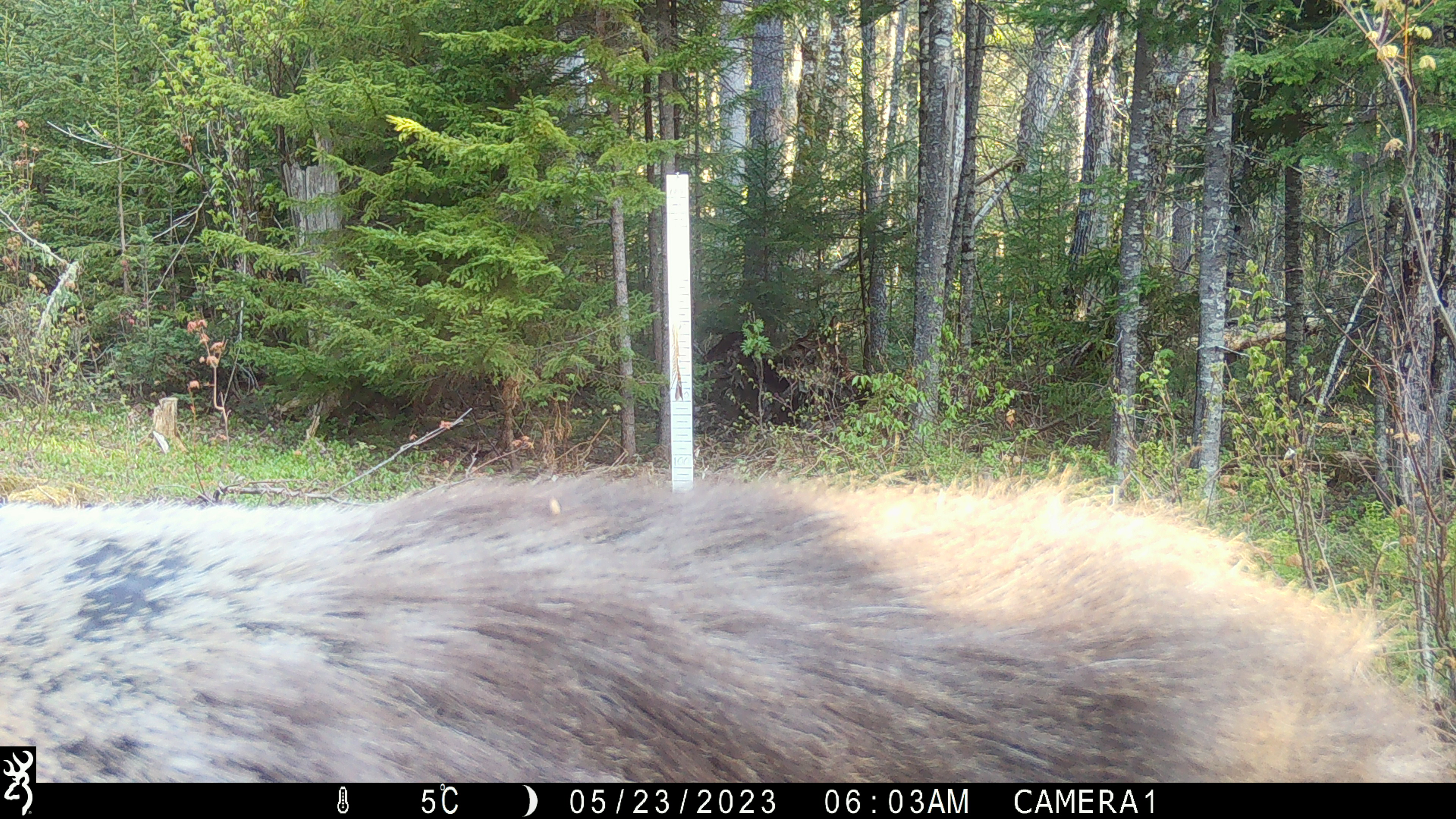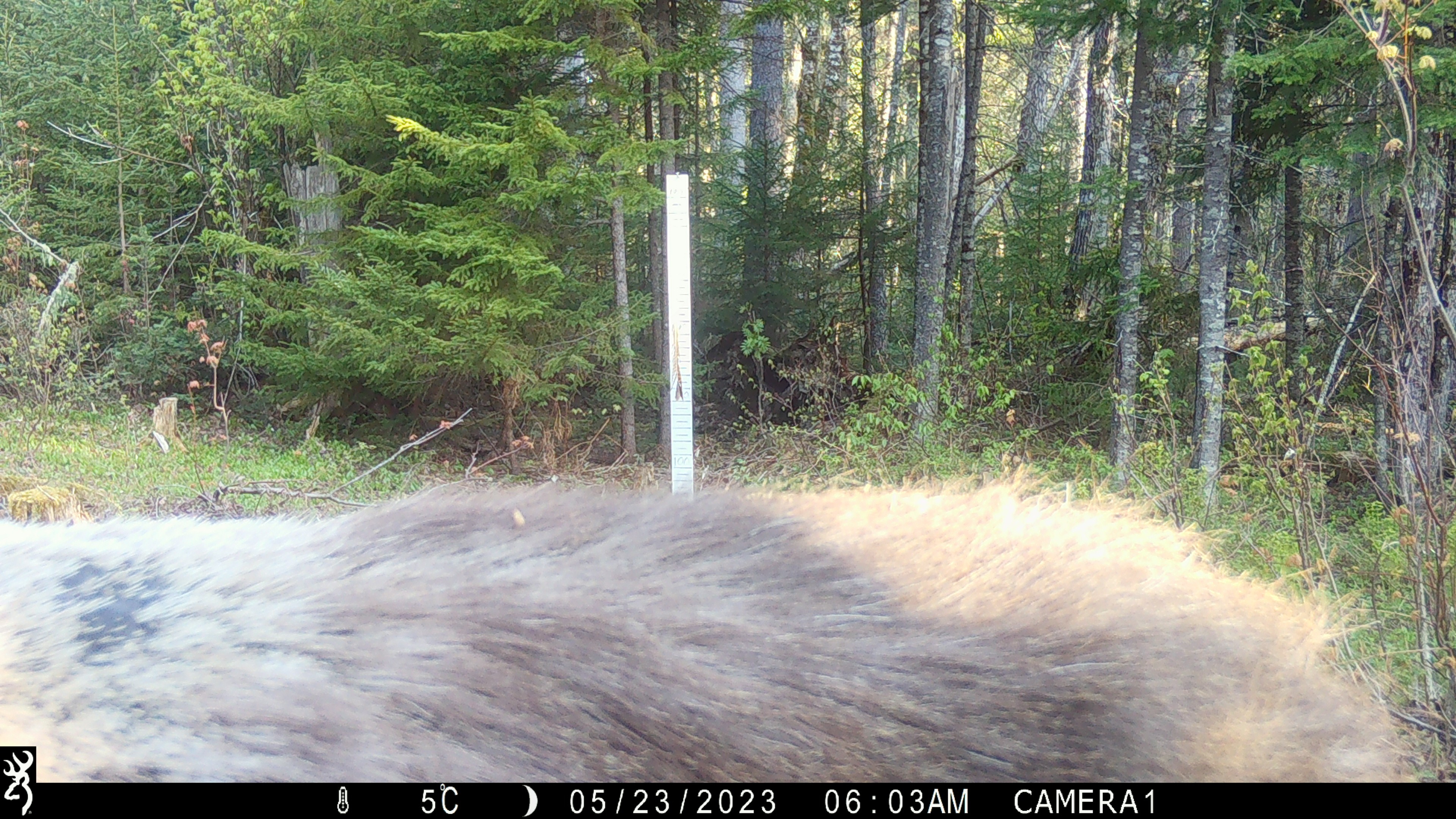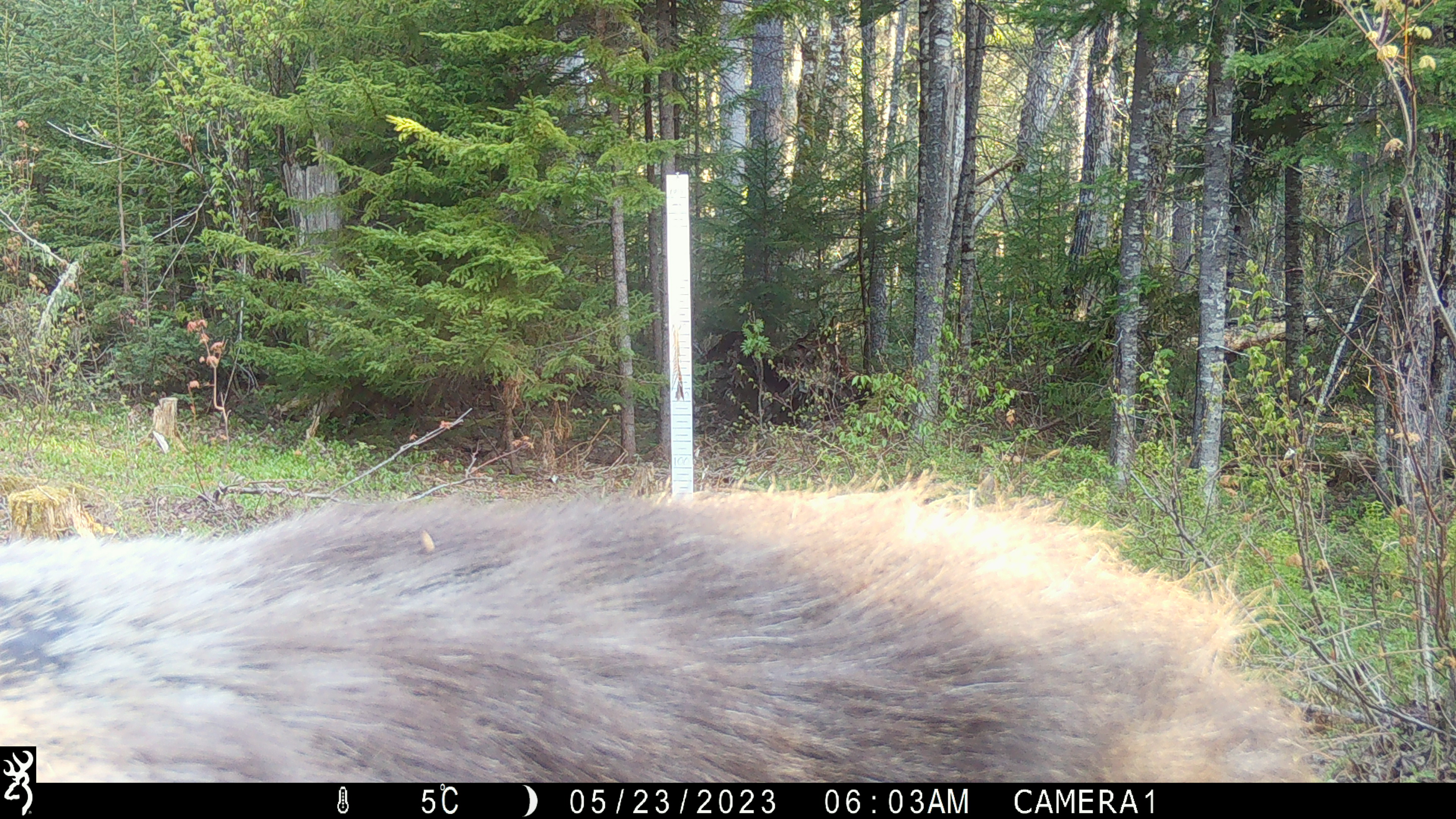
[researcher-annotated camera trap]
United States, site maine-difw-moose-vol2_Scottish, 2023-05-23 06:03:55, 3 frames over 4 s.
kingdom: Animalia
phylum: Chordata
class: Mammalia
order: Artiodactyla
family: Cervidae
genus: Alces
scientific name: Alces alces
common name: moose